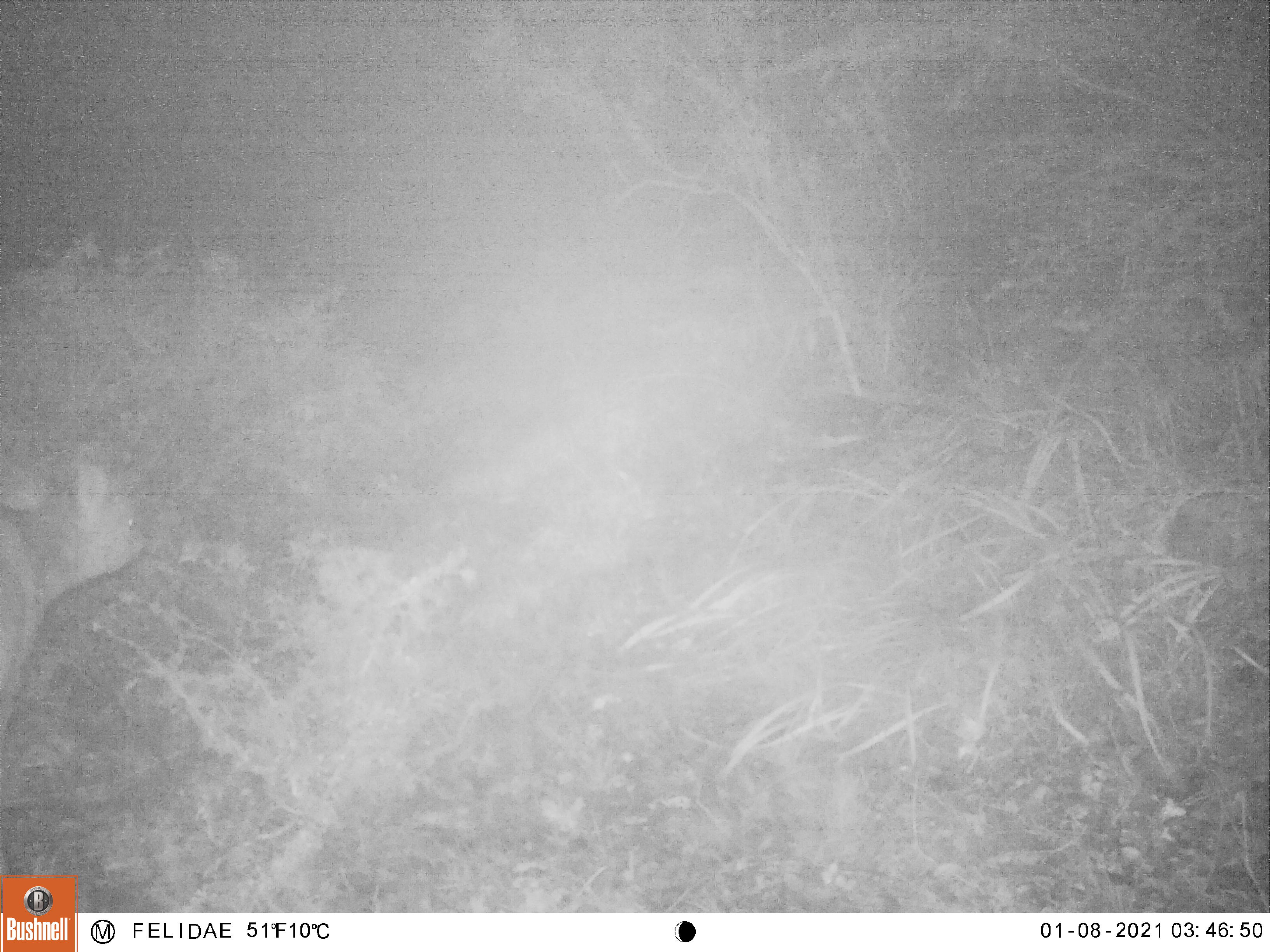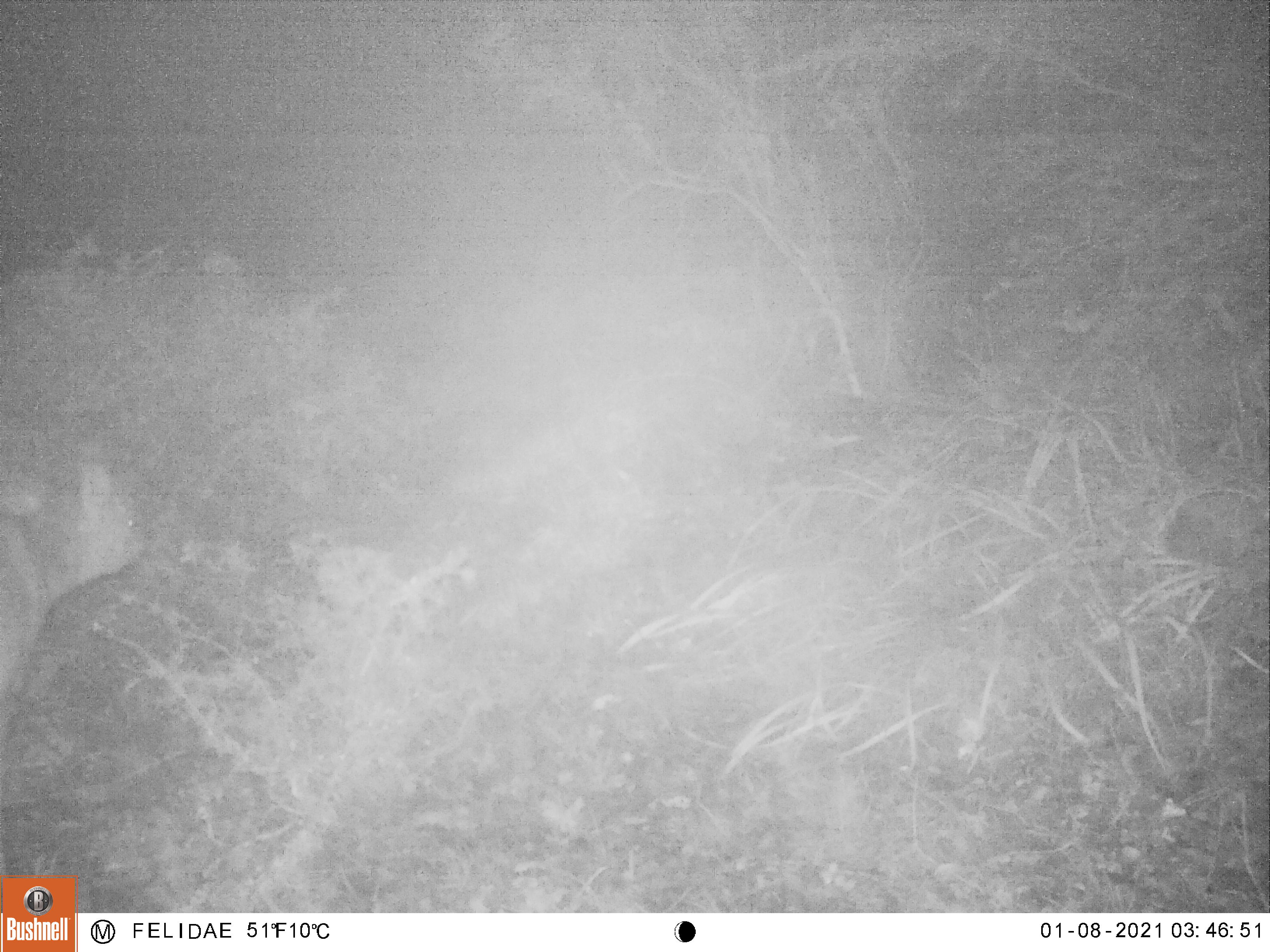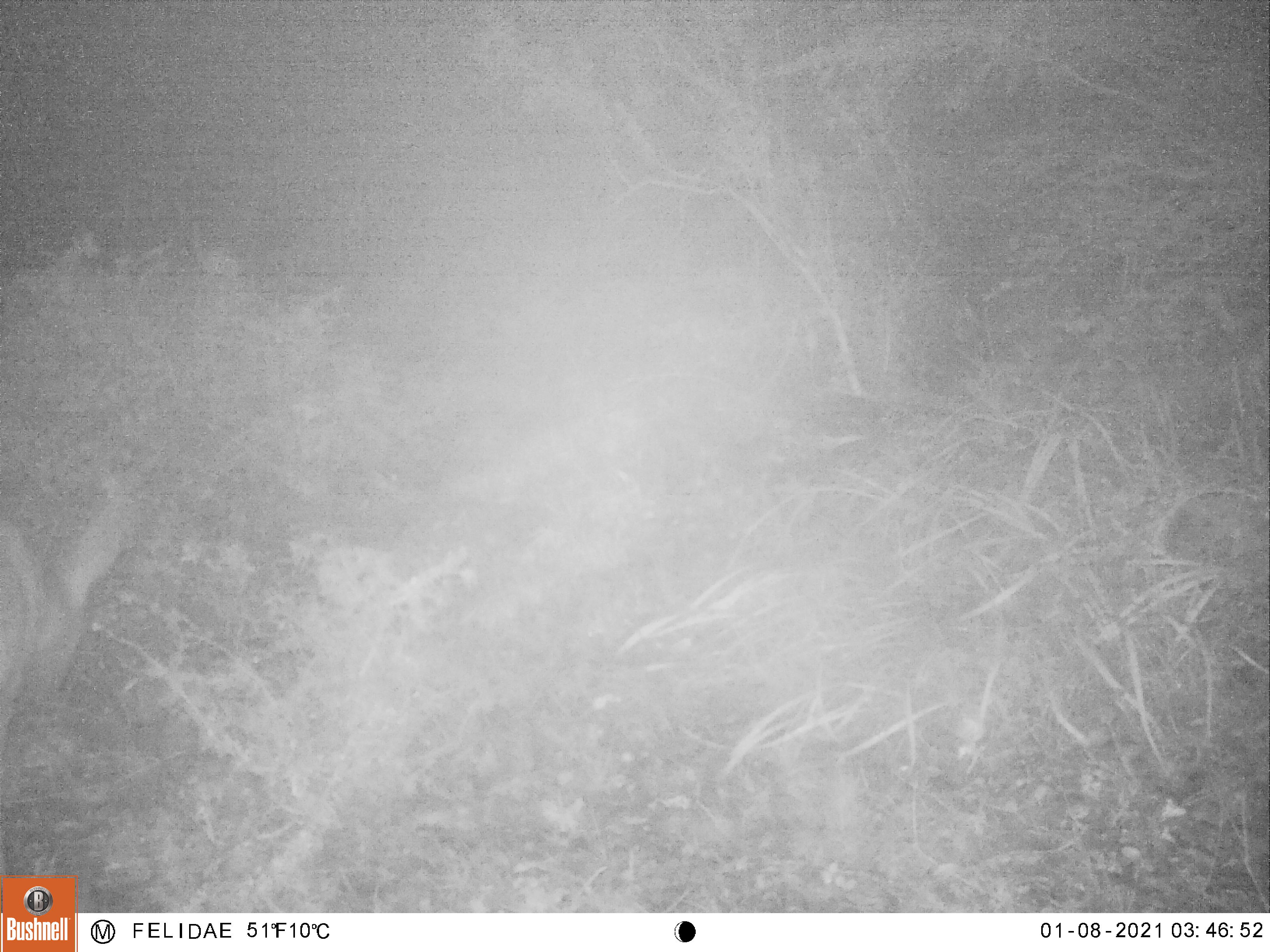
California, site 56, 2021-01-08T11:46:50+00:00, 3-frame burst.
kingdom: Animalia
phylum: Chordata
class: Mammalia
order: Artiodactyla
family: Cervidae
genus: Odocoileus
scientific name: Odocoileus hemionus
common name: mule deer